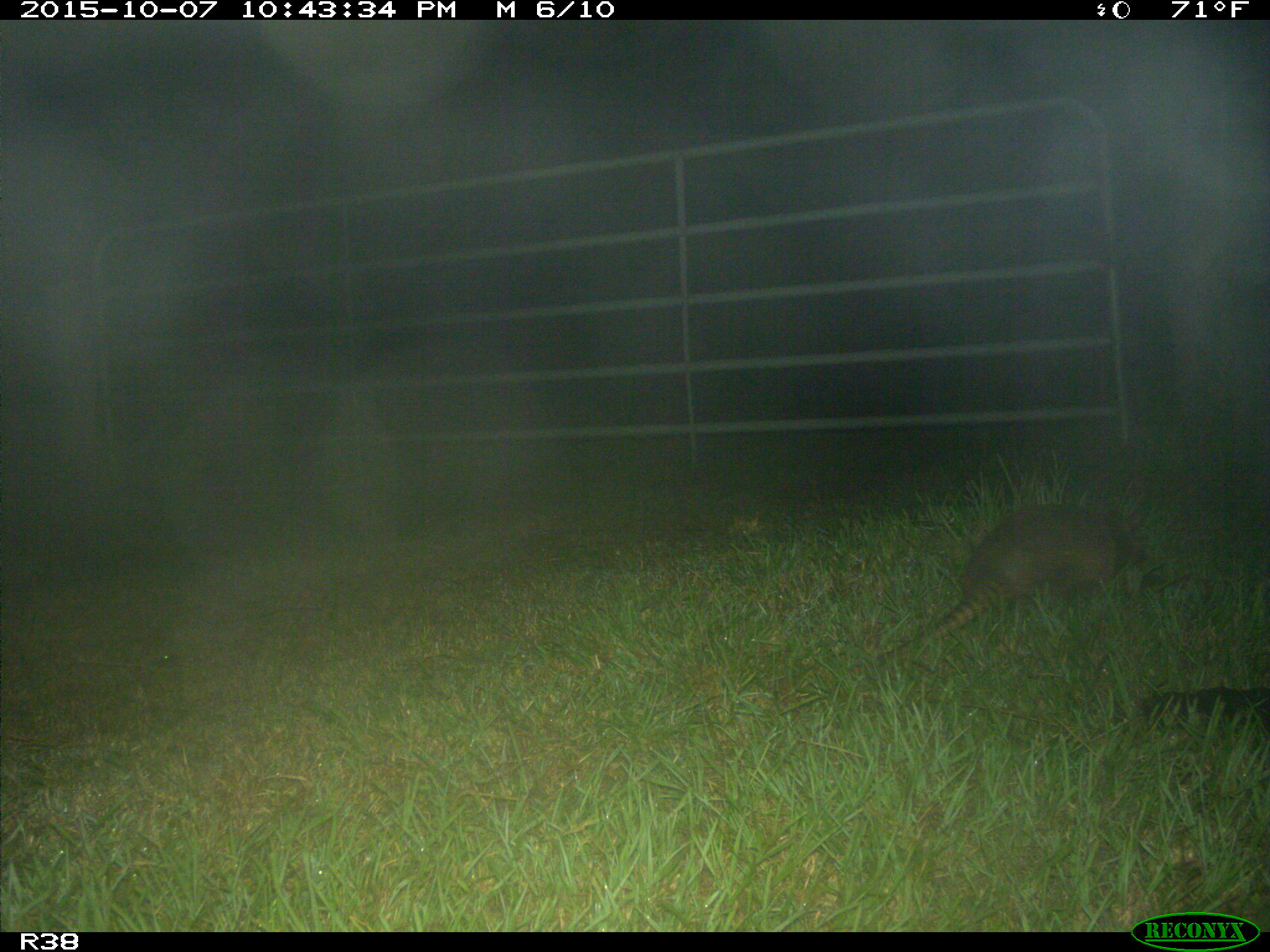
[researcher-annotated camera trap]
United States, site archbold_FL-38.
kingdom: Animalia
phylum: Chordata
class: Mammalia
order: Cingulata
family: Dasypodidae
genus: Dasypus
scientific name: Dasypus novemcinctus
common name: nine-banded armadillo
Dasypus novemcinctus (nine-banded armadillo).